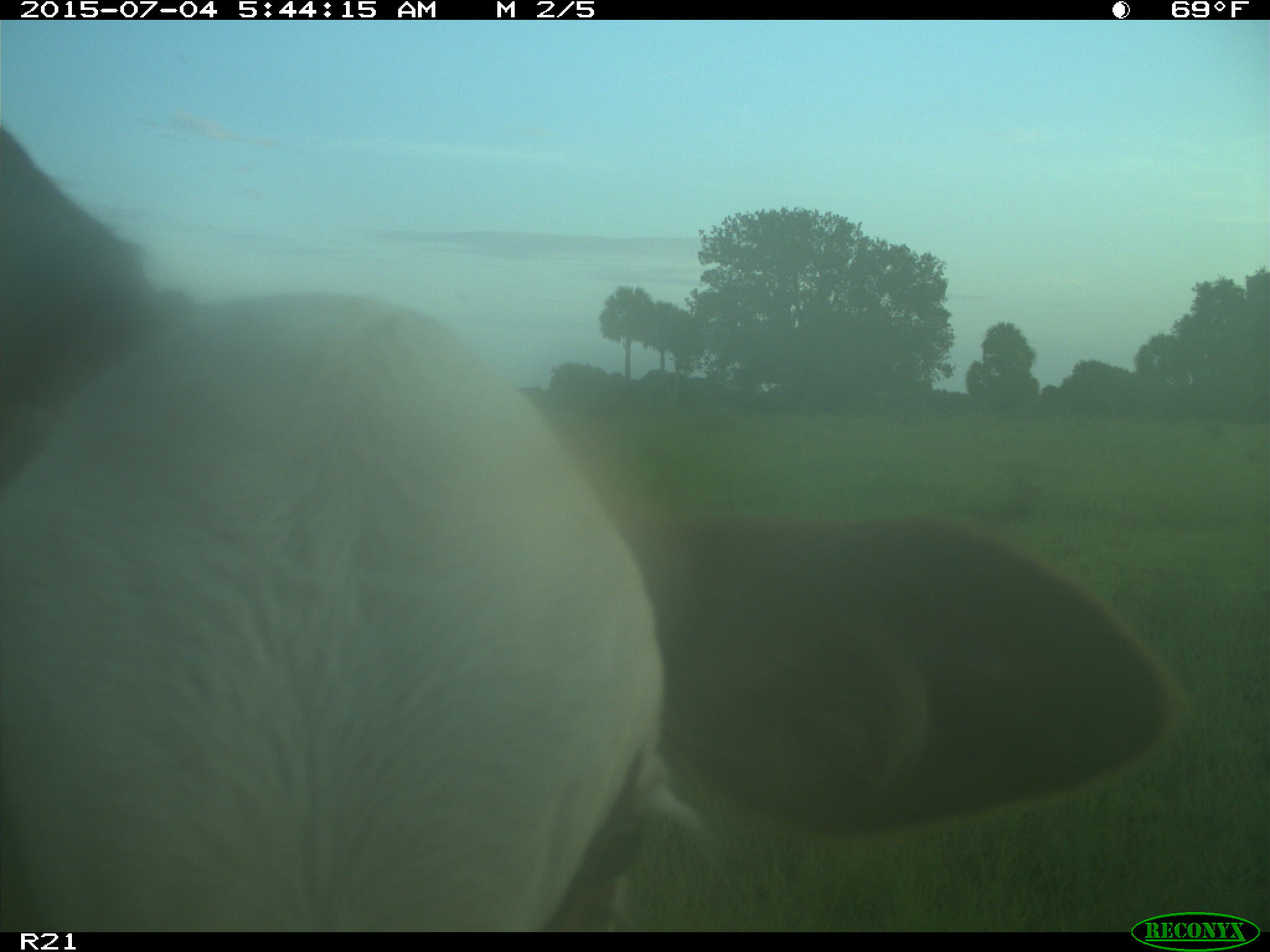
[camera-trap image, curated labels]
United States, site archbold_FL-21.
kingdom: Animalia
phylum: Chordata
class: Mammalia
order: Artiodactyla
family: Bovidae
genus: Bos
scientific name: Bos taurus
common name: domestic cow